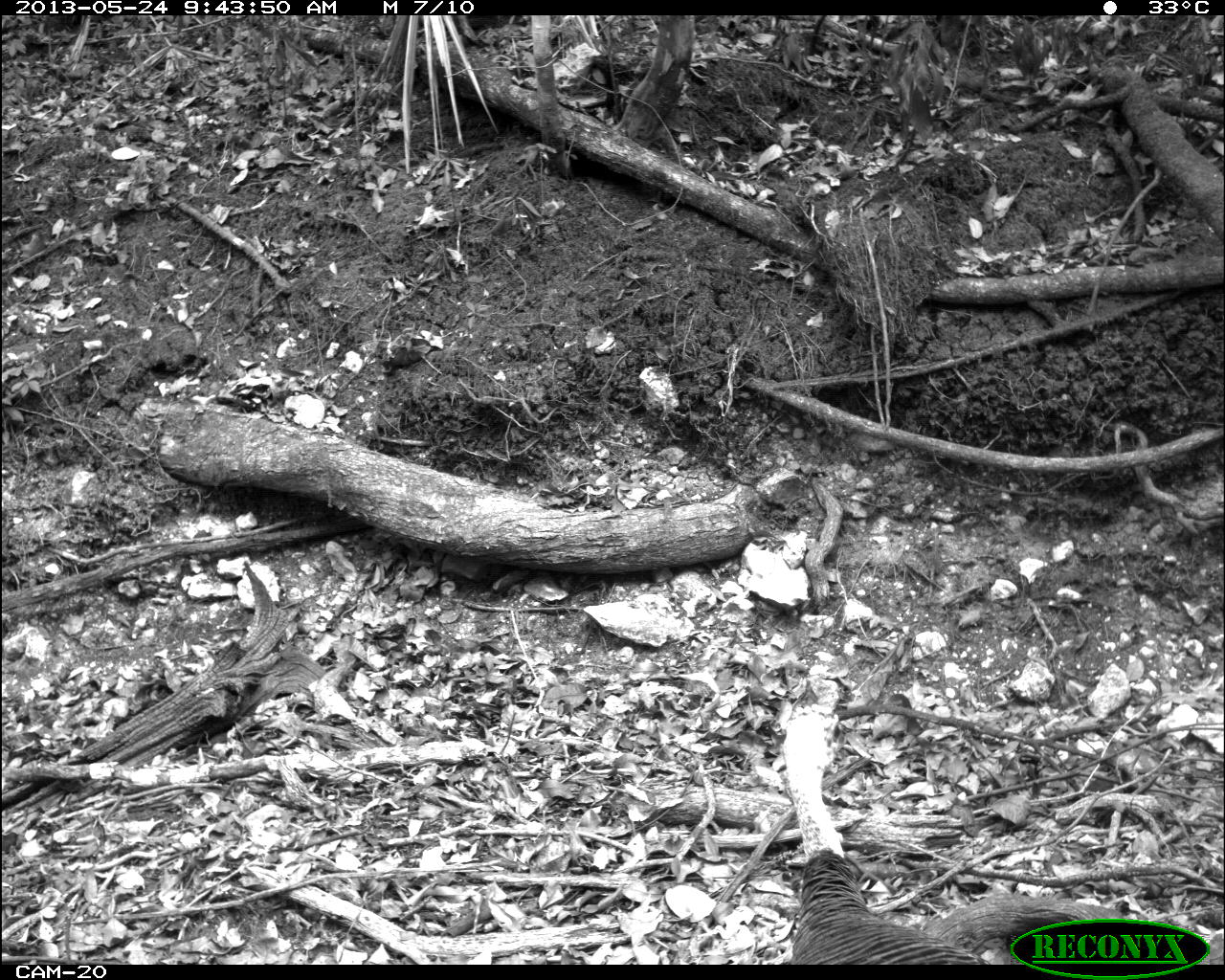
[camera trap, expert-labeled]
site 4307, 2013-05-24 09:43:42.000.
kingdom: Animalia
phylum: Chordata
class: Aves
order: Galliformes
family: Phasianidae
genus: Meleagris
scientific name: Meleagris ocellata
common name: ocellated turkey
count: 2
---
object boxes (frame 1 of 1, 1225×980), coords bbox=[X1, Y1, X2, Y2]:
meleagris ocellata: bbox=[783, 695, 1208, 962]